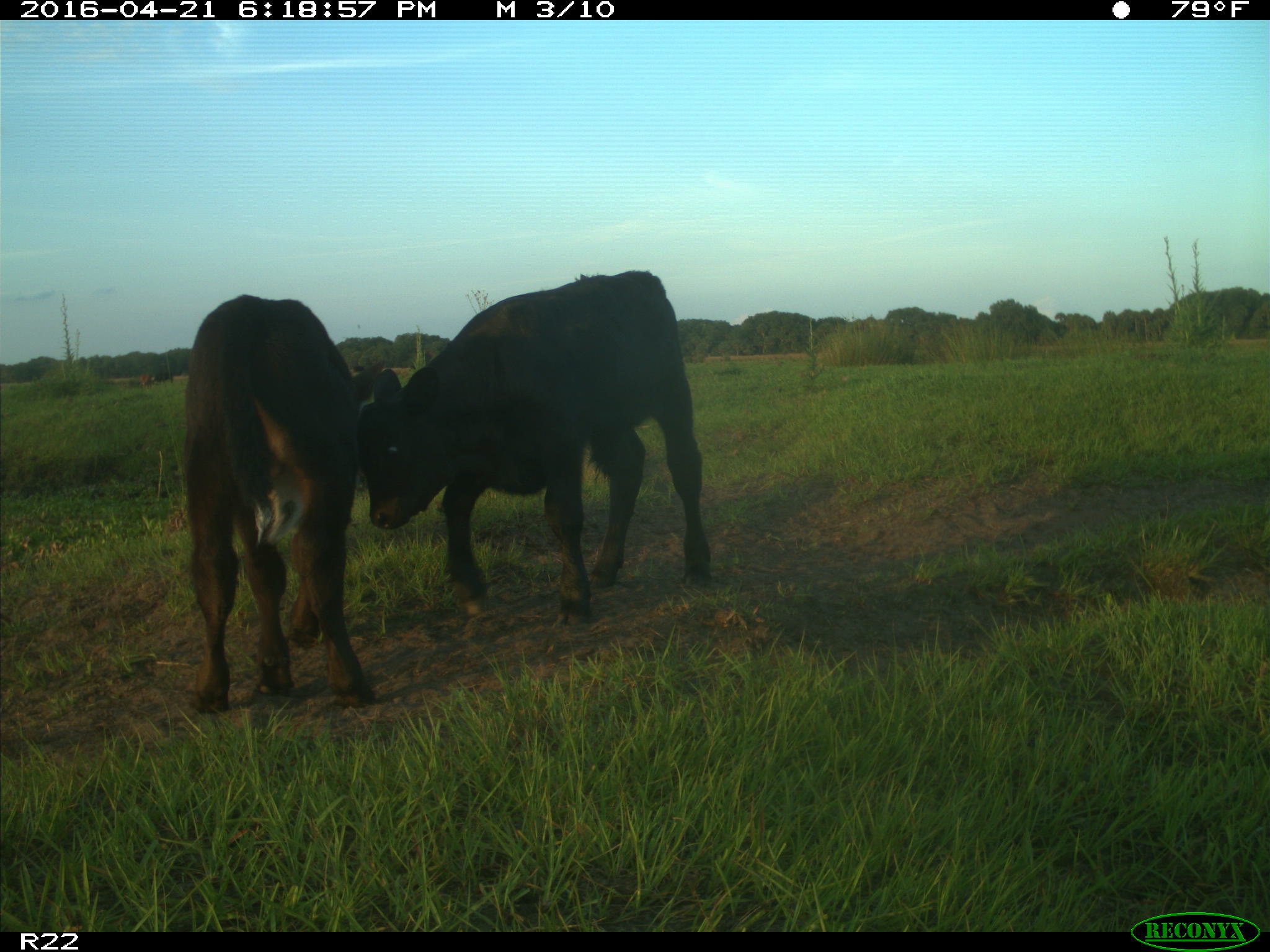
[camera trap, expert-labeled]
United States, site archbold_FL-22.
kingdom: Animalia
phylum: Chordata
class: Mammalia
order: Artiodactyla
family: Bovidae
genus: Bos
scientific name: Bos taurus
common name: domestic cow